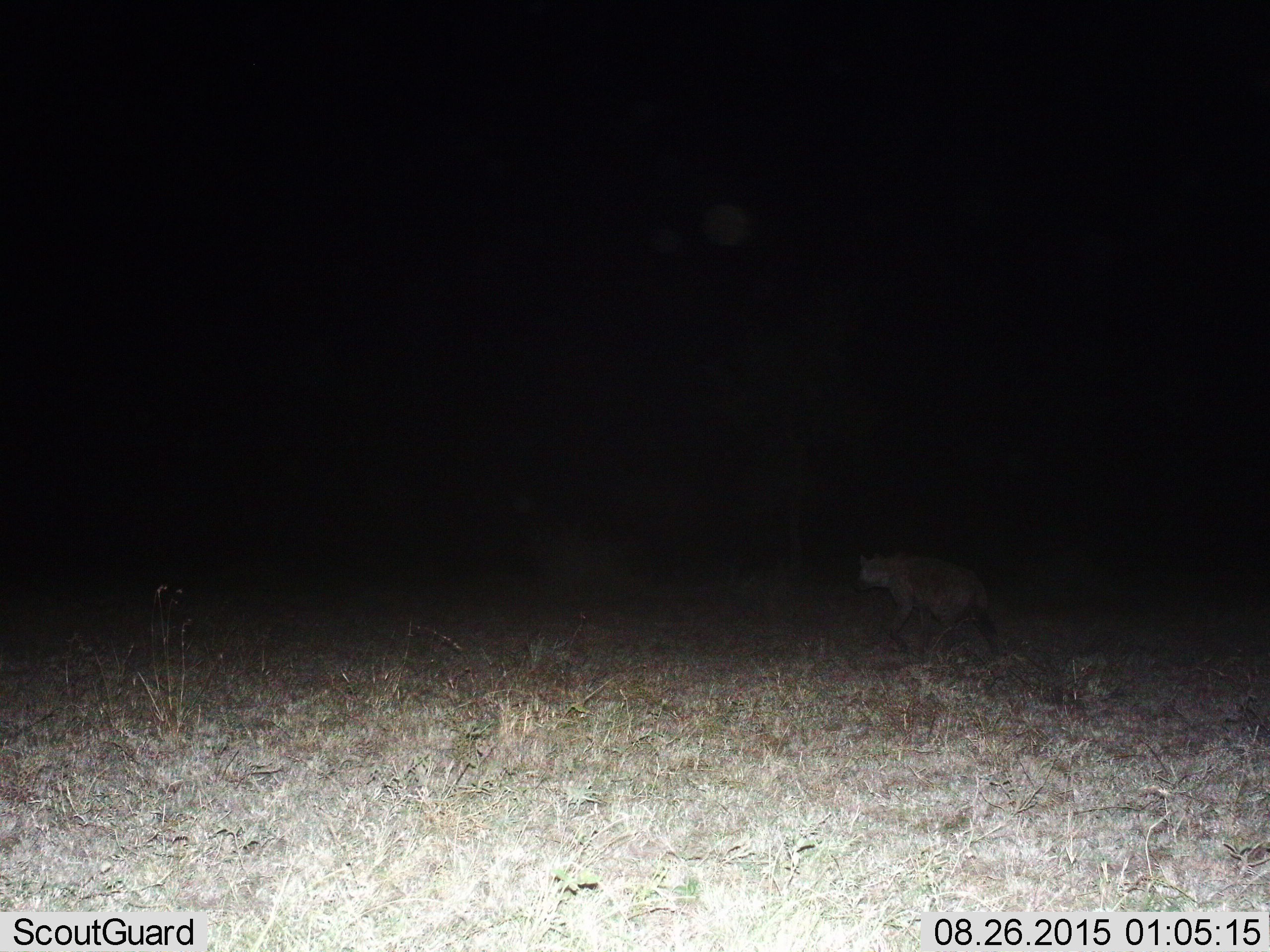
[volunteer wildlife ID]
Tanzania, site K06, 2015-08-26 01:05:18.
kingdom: Animalia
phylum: Chordata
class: Mammalia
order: Carnivora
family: Hyaenidae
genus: Crocuta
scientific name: Crocuta crocuta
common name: spotted hyena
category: hyenaspotted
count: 1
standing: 14%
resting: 0%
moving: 86%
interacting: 0%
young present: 0%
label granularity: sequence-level